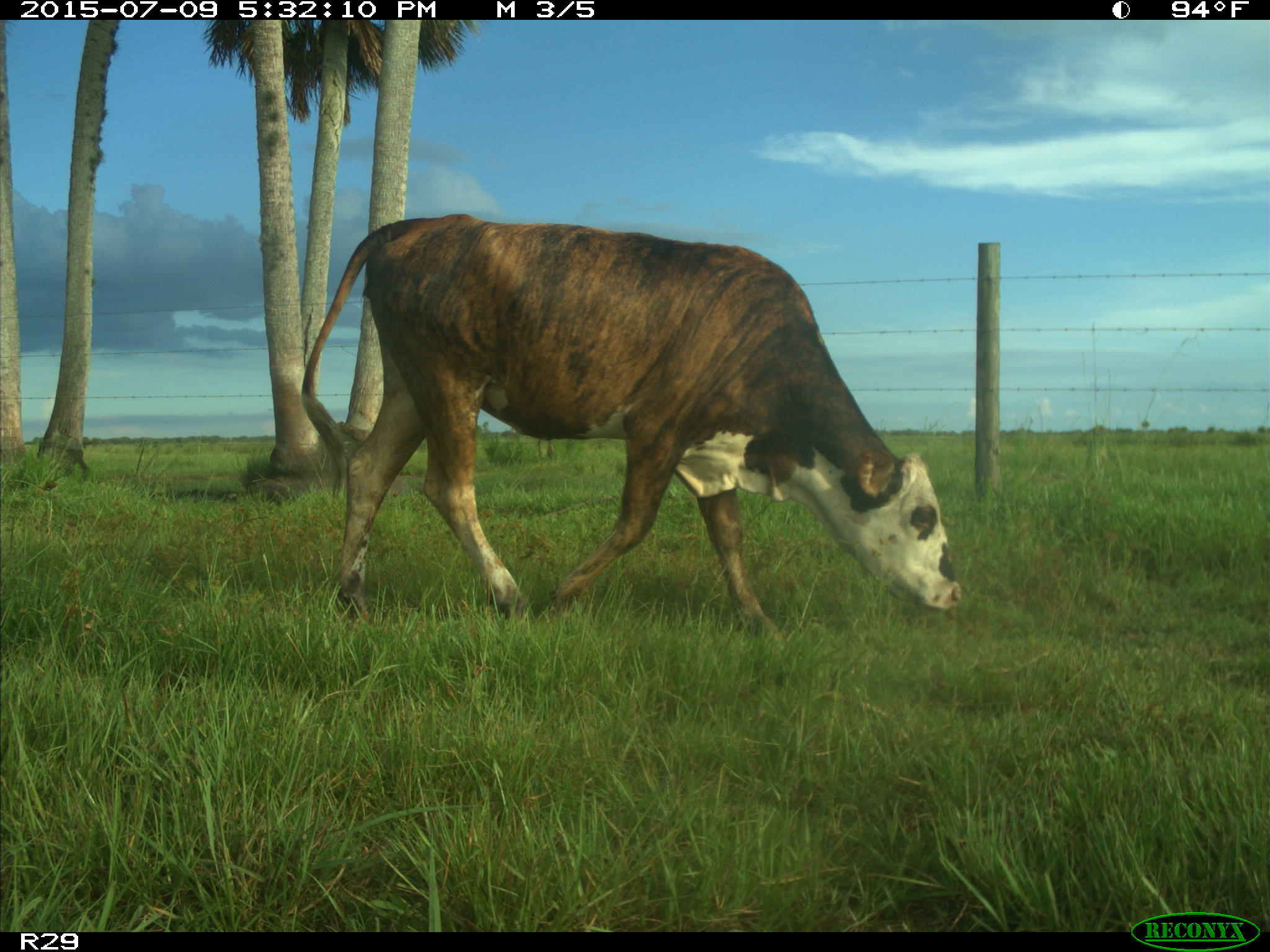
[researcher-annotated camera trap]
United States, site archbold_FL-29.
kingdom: Animalia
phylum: Chordata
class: Mammalia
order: Artiodactyla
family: Bovidae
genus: Bos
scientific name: Bos taurus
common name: domestic cow